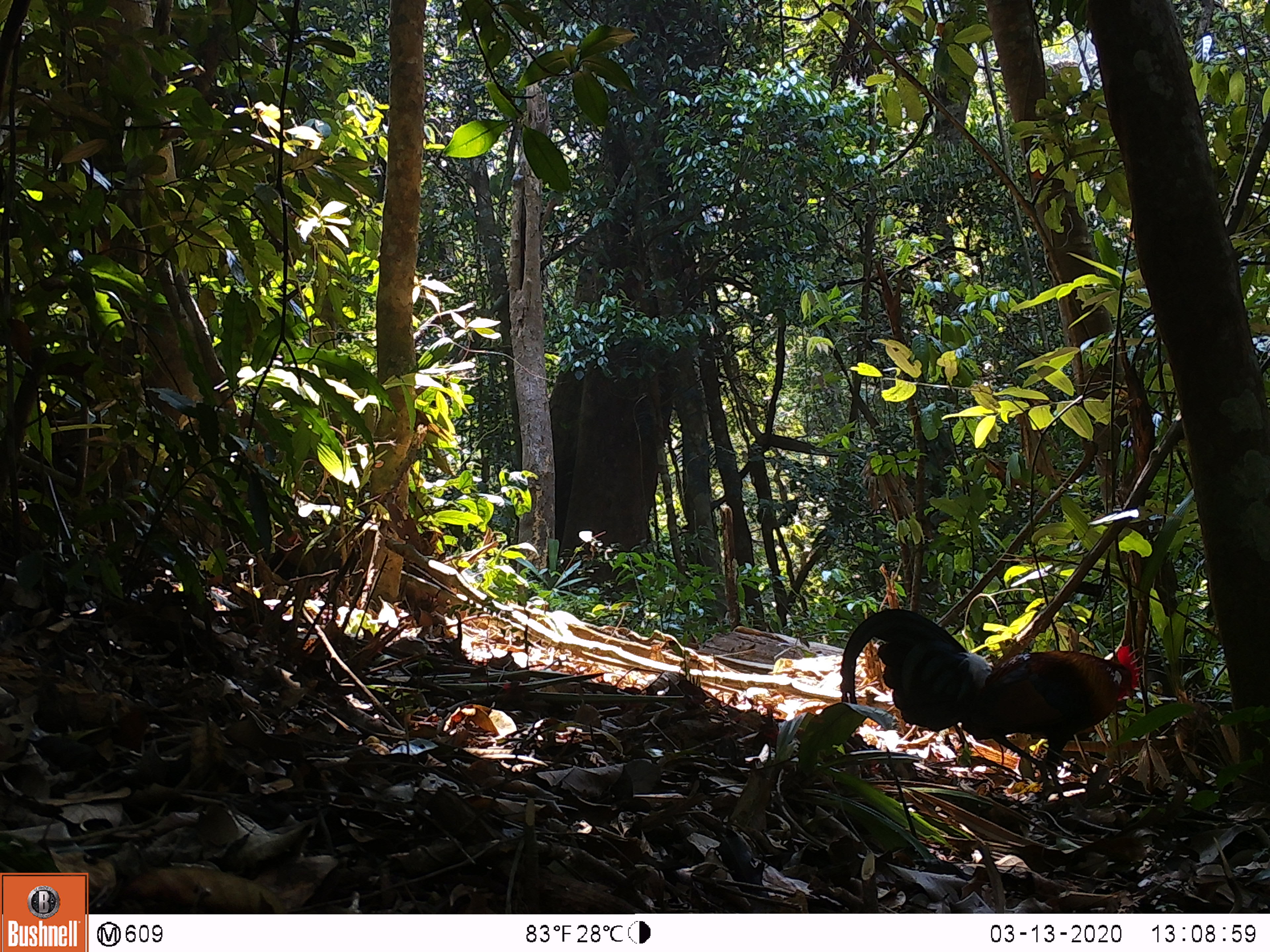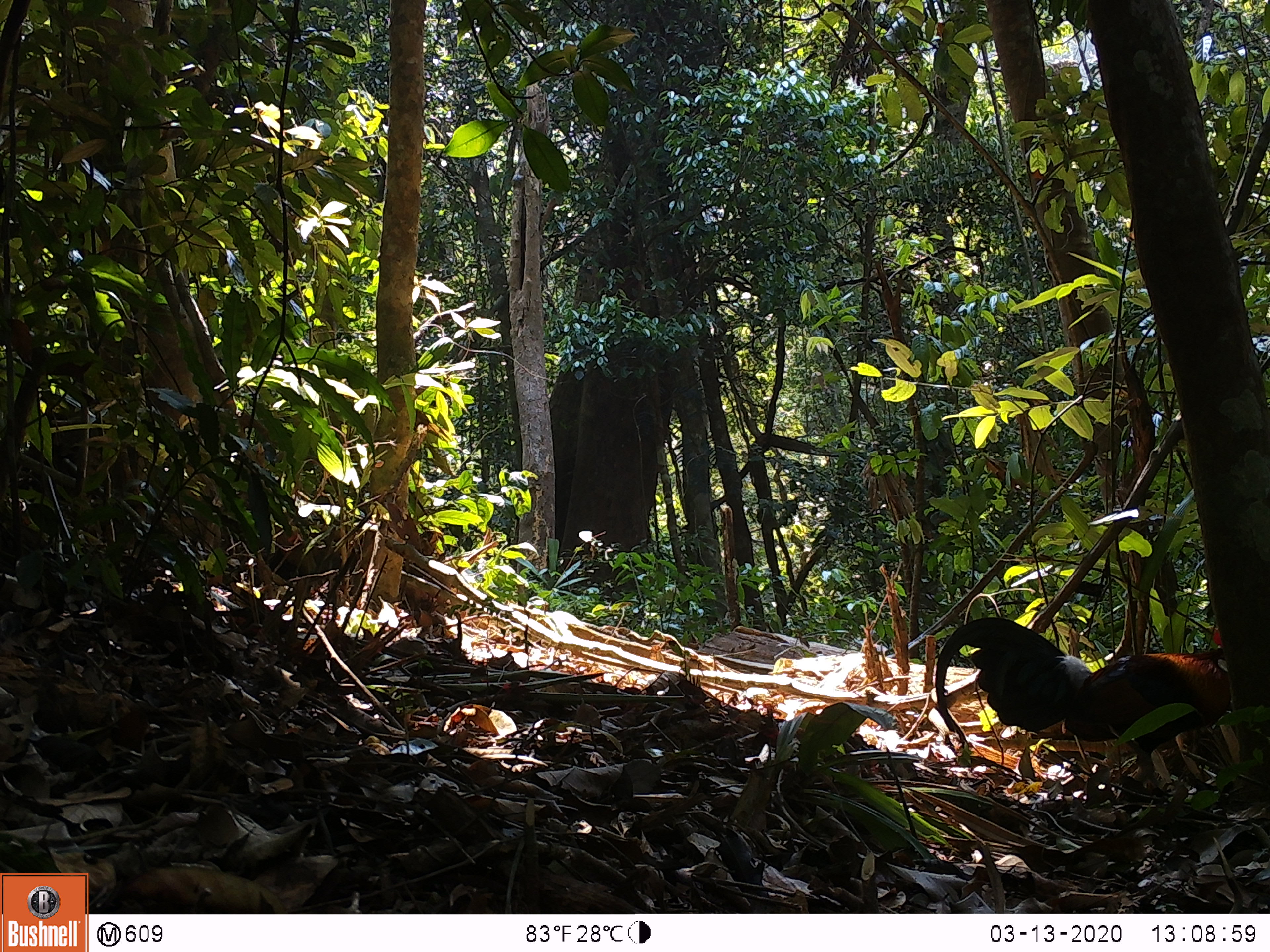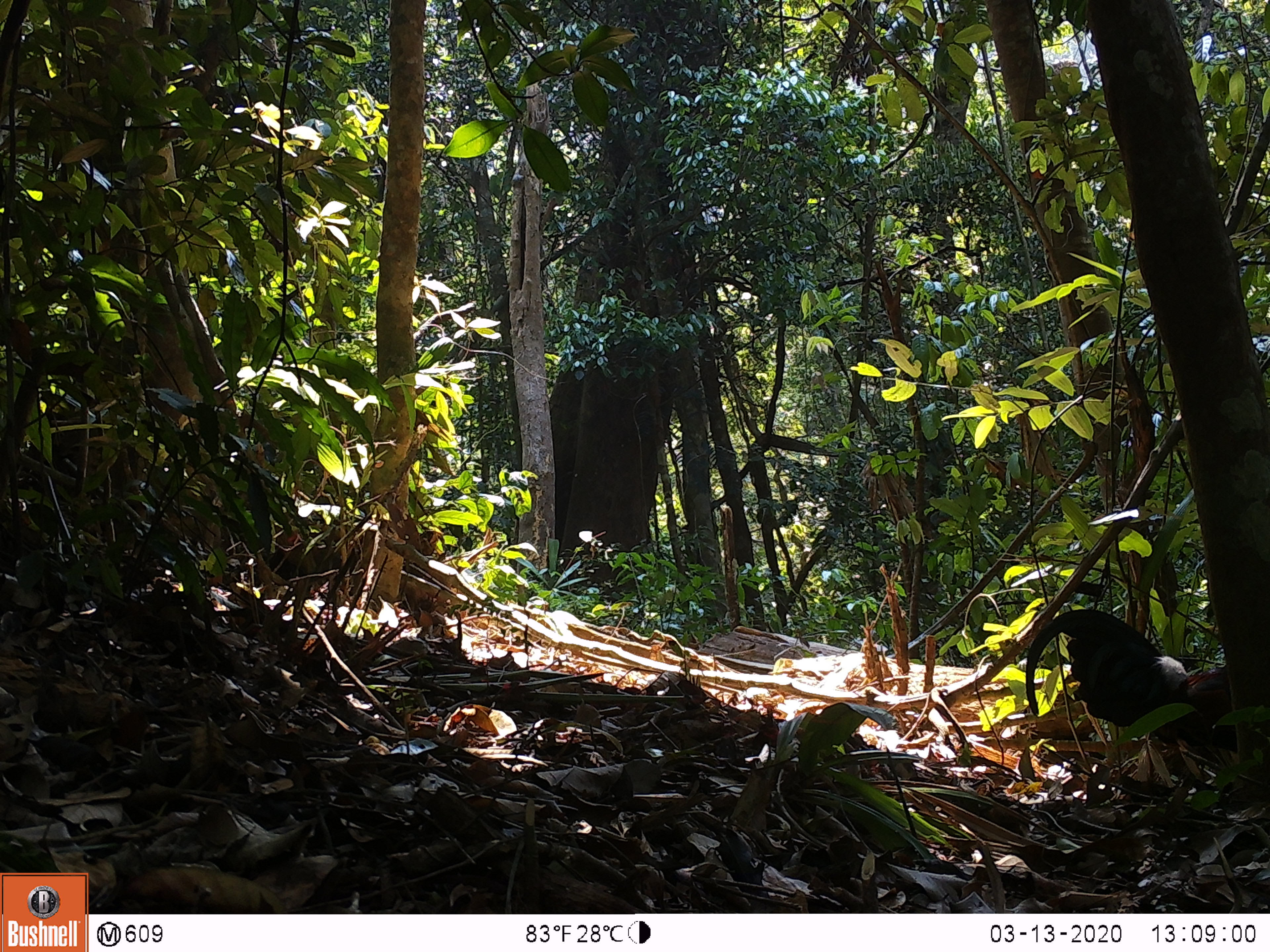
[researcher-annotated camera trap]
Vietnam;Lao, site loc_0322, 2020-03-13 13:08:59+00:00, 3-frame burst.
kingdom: Animalia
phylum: Chordata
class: Aves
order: Galliformes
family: Phasianidae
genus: Gallus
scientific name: Gallus gallus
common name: red junglefowl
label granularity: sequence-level